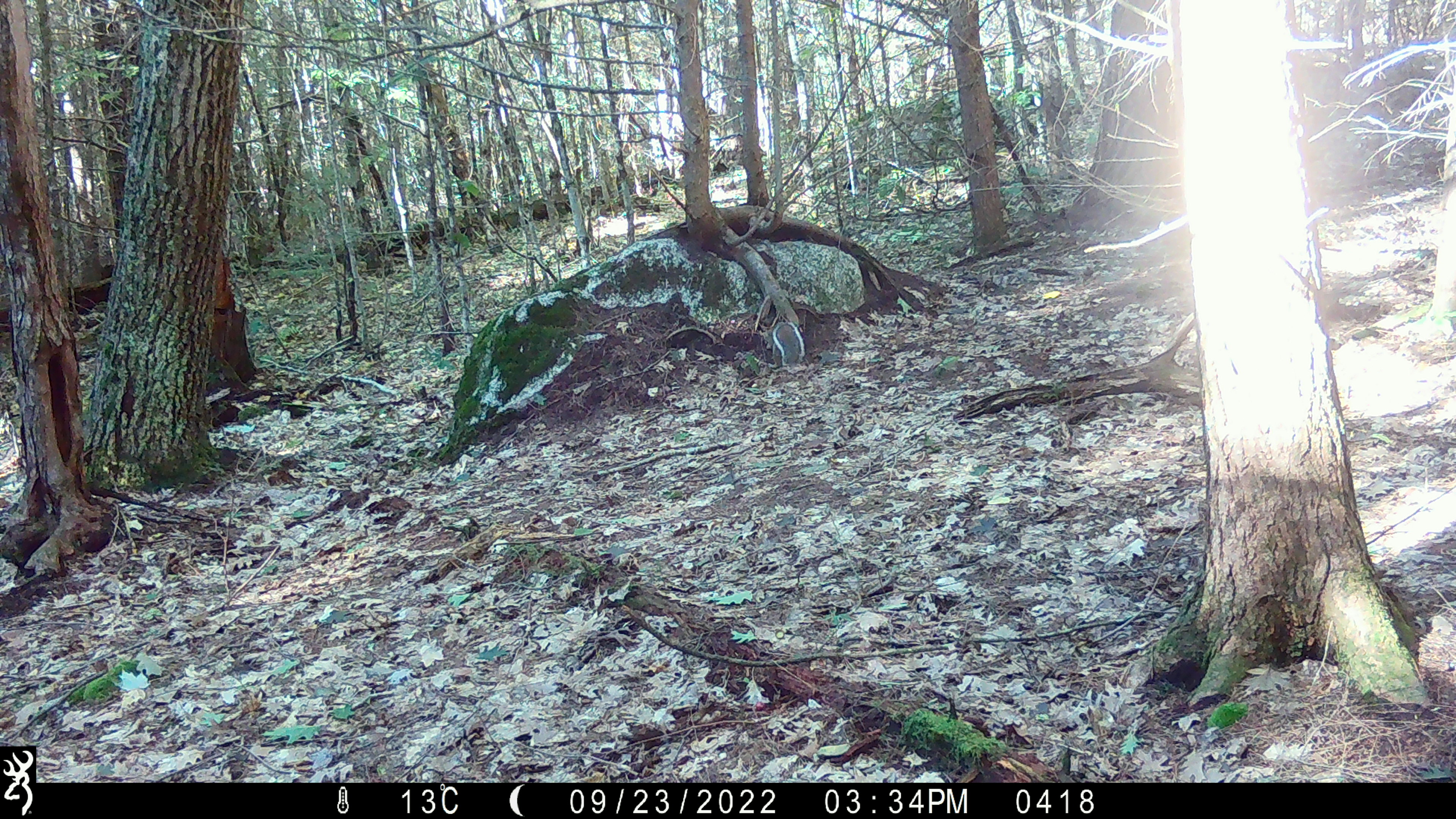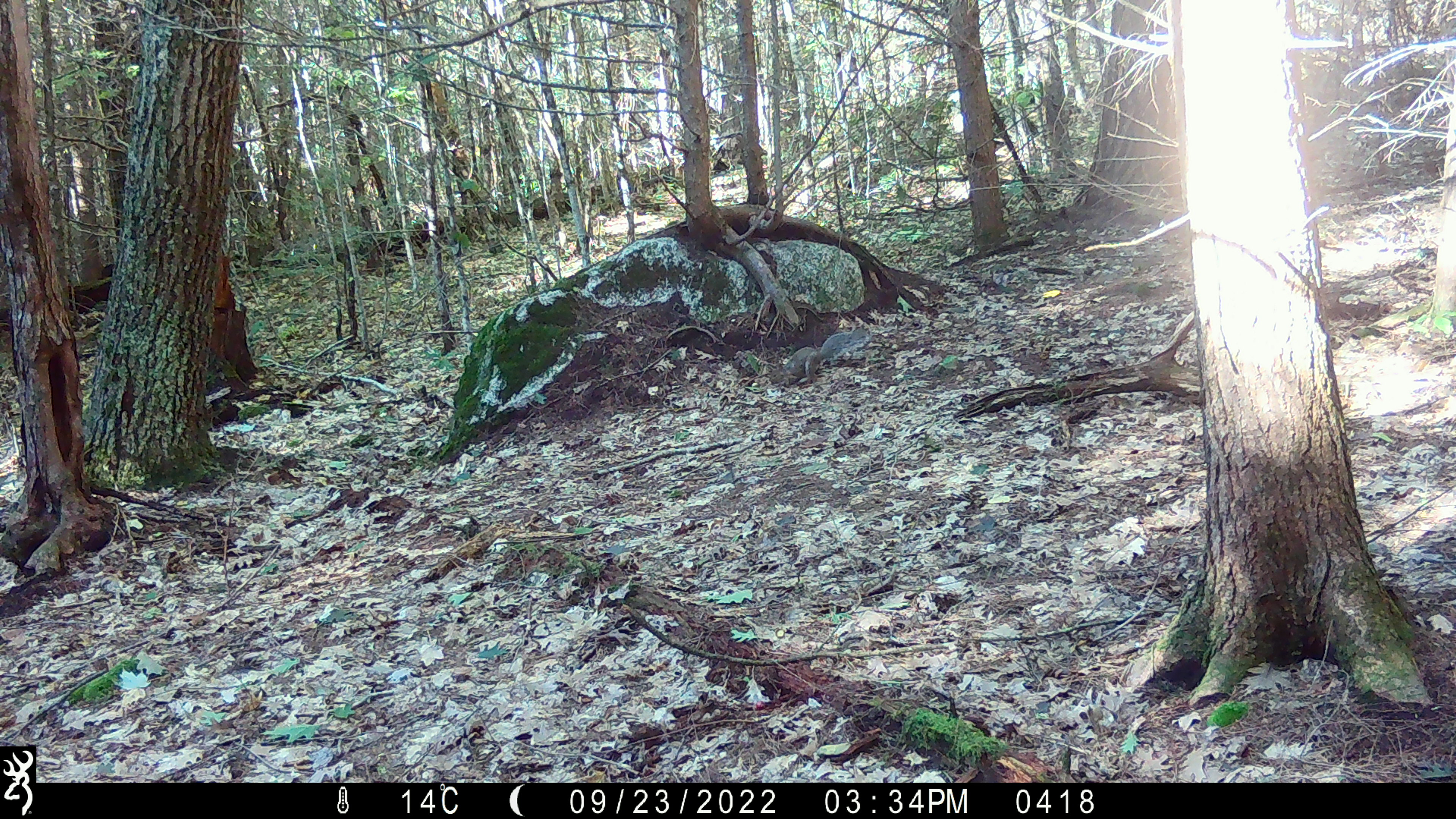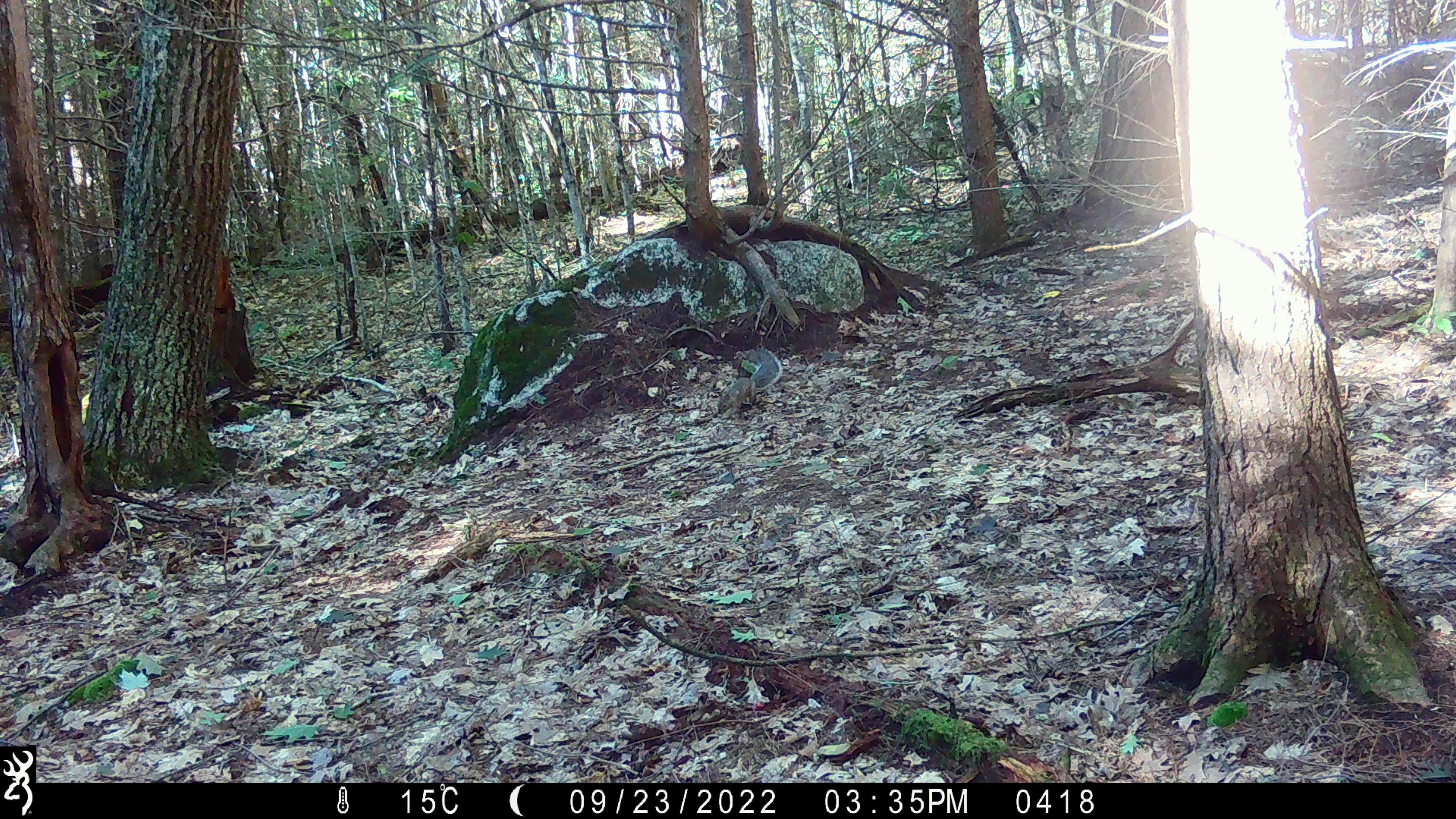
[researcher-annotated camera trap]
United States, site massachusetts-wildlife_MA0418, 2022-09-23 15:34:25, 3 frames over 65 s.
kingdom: Animalia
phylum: Chordata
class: Mammalia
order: Rodentia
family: Sciuridae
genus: Sciurus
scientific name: Sciurus carolinensis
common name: gray squirrel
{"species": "gray squirrel (Sciurus carolinensis)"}